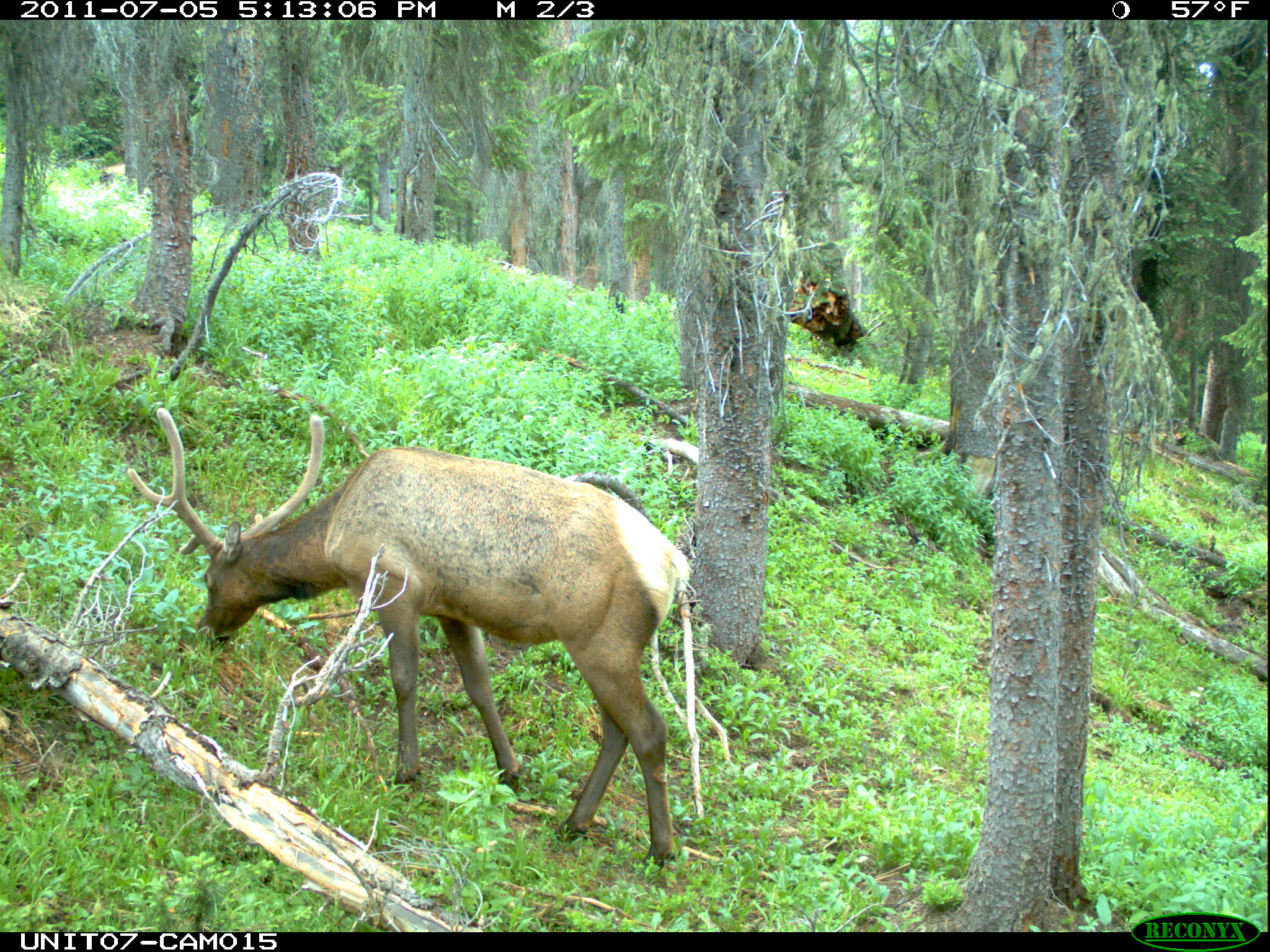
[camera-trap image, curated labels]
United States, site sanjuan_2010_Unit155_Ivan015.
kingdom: Animalia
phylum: Chordata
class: Mammalia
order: Artiodactyla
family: Cervidae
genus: Cervus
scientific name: Cervus elaphus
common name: red deer